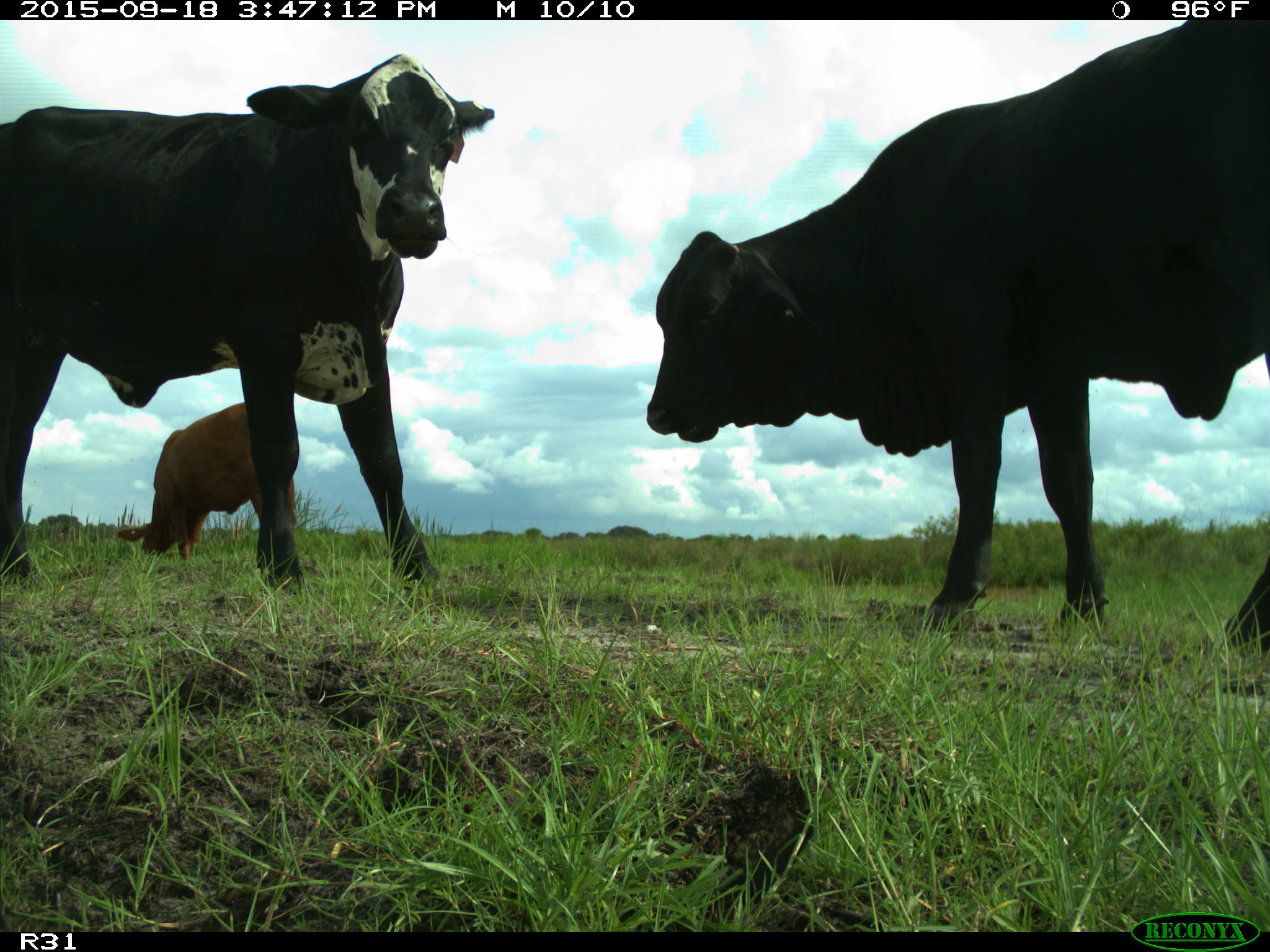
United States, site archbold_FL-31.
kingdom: Animalia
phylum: Chordata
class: Mammalia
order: Artiodactyla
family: Bovidae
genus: Bos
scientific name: Bos taurus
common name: domestic cow